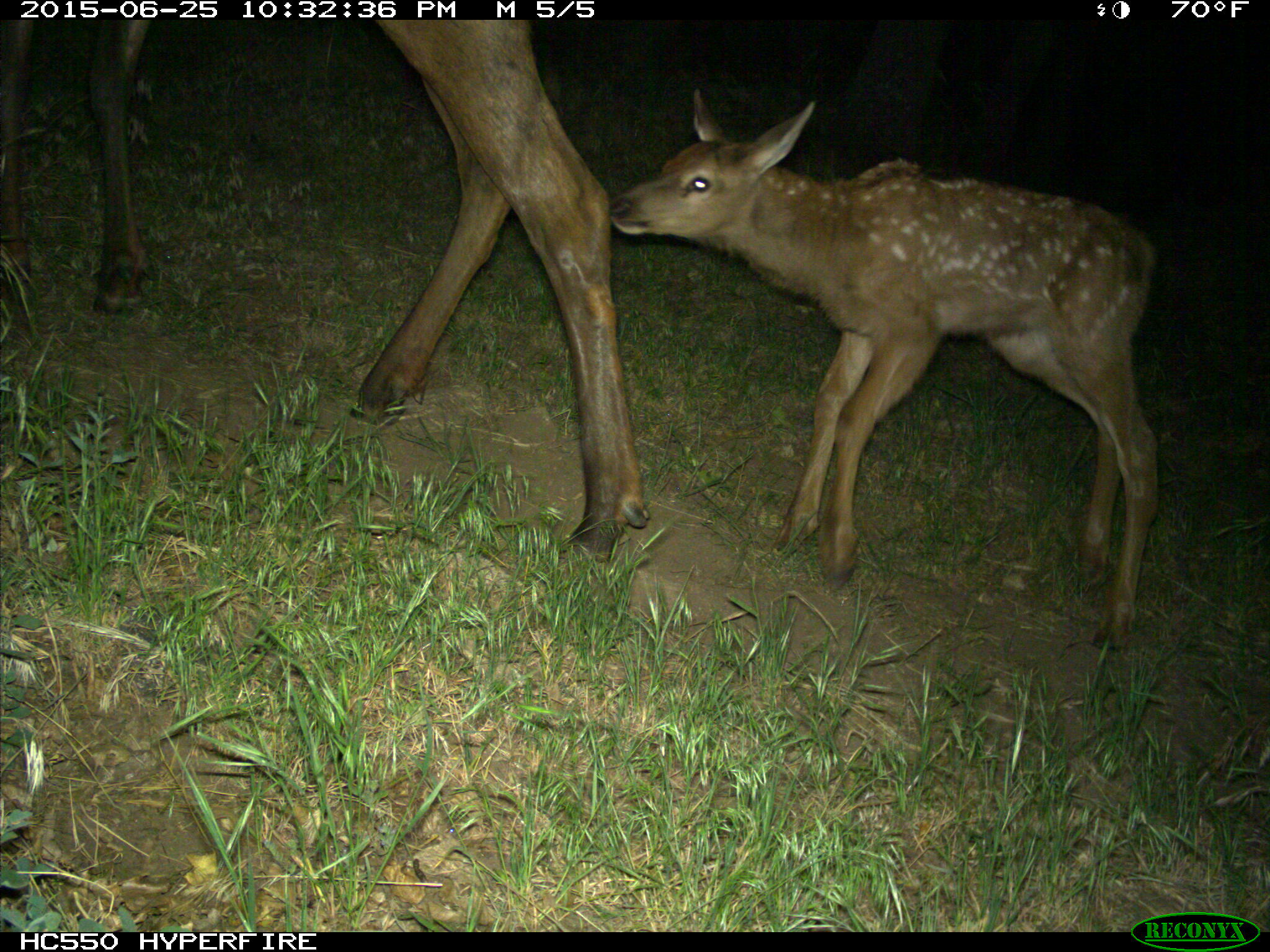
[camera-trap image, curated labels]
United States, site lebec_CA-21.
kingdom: Animalia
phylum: Chordata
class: Mammalia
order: Artiodactyla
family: Cervidae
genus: Cervus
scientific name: Cervus canadensis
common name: elk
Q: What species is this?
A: Cervus canadensis (elk).